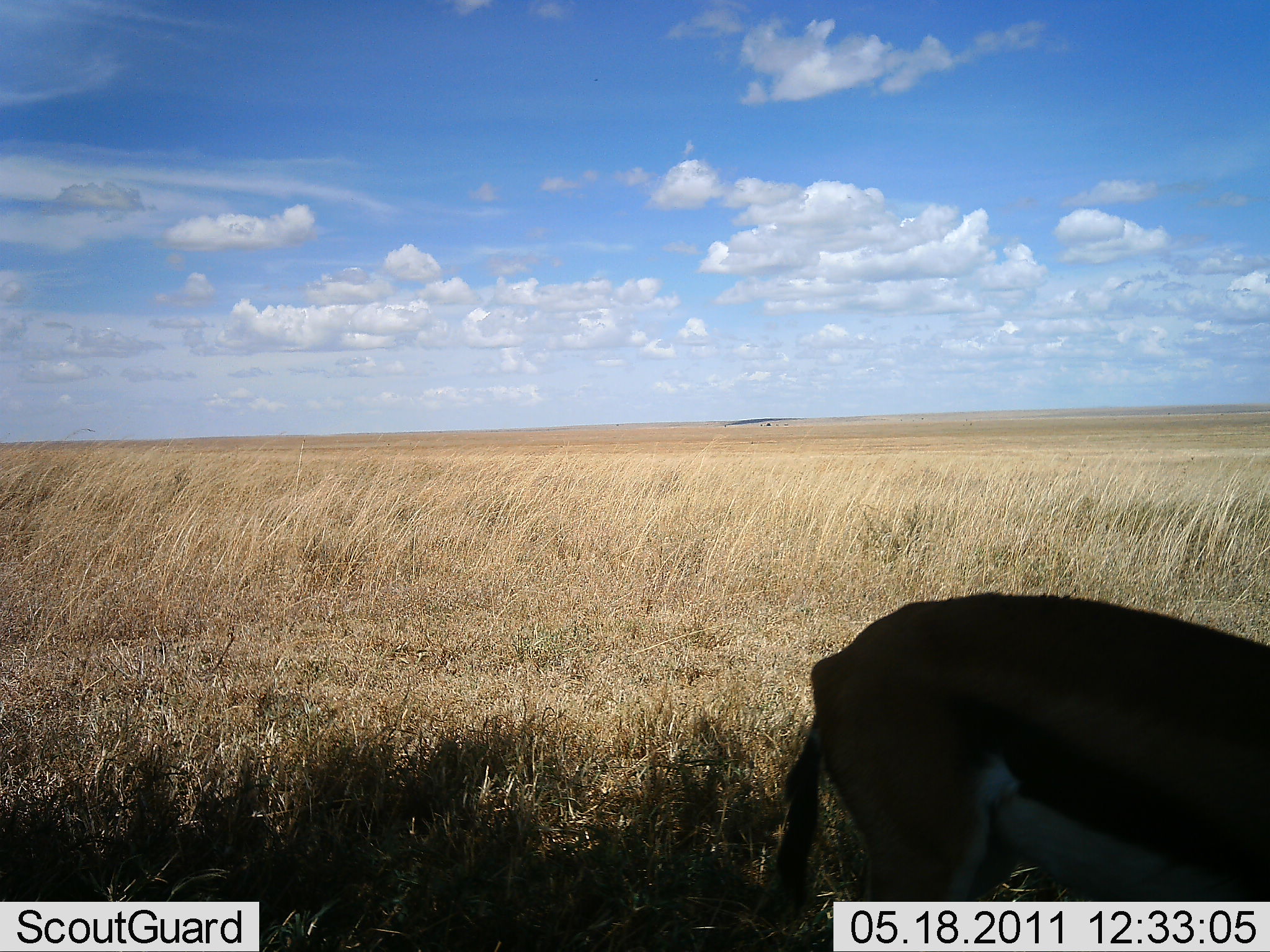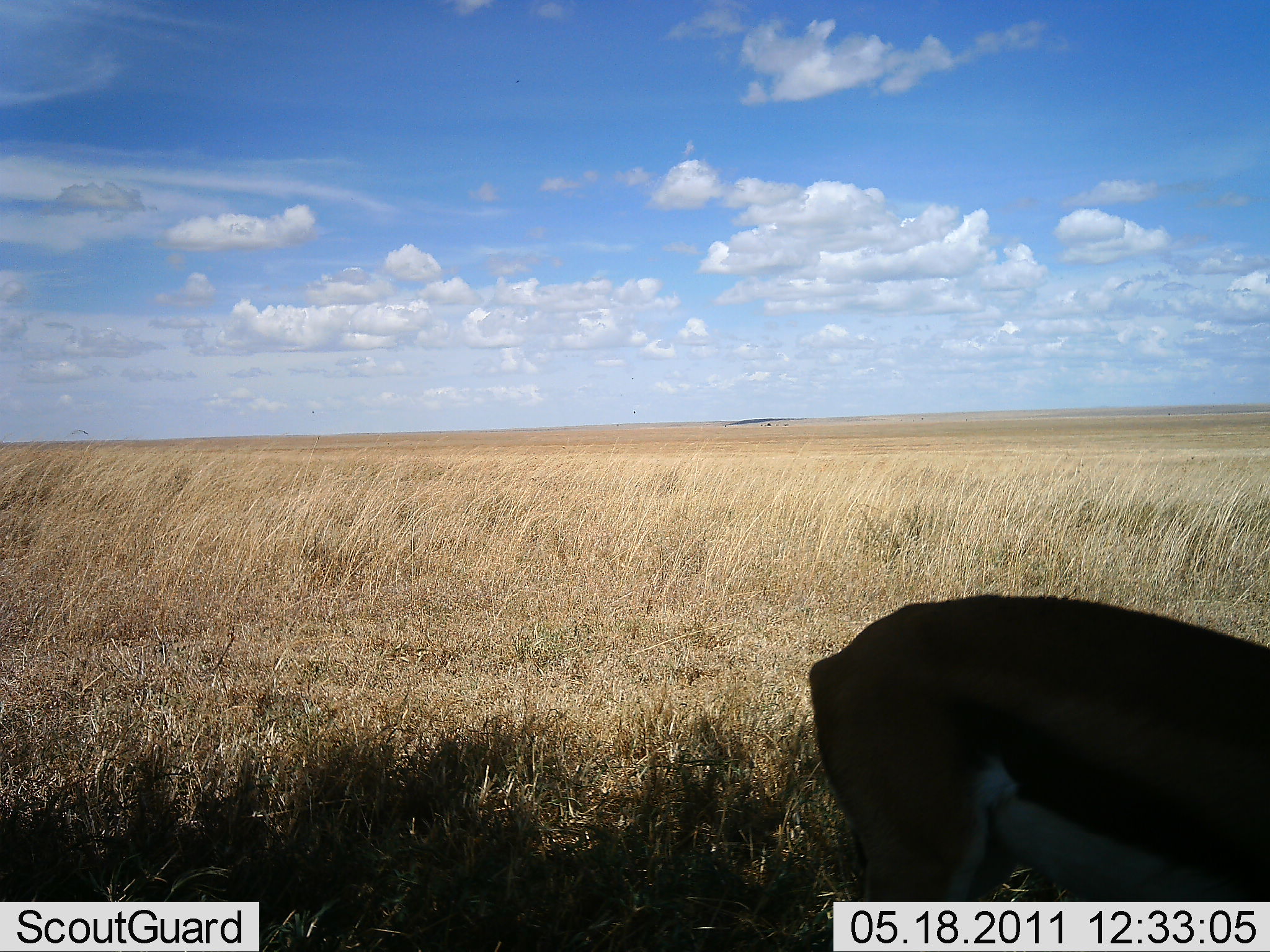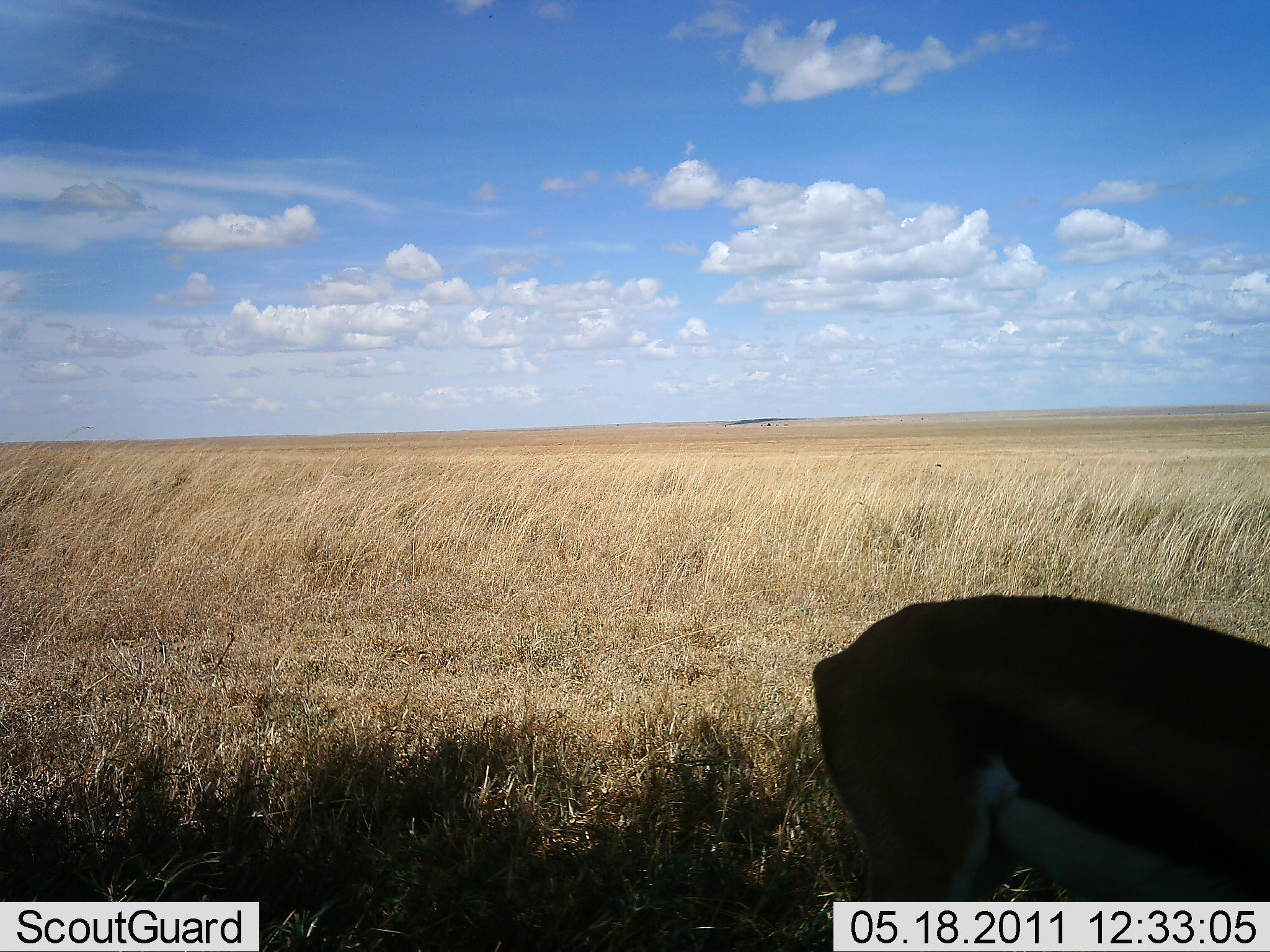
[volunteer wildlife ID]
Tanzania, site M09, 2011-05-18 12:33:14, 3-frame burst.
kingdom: Animalia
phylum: Chordata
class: Mammalia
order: Artiodactyla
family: Bovidae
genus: Eudorcas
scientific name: Eudorcas thomsonii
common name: thomson's gazelle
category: gazellethomsons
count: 1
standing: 82%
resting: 9%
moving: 0%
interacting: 0%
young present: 0%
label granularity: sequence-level